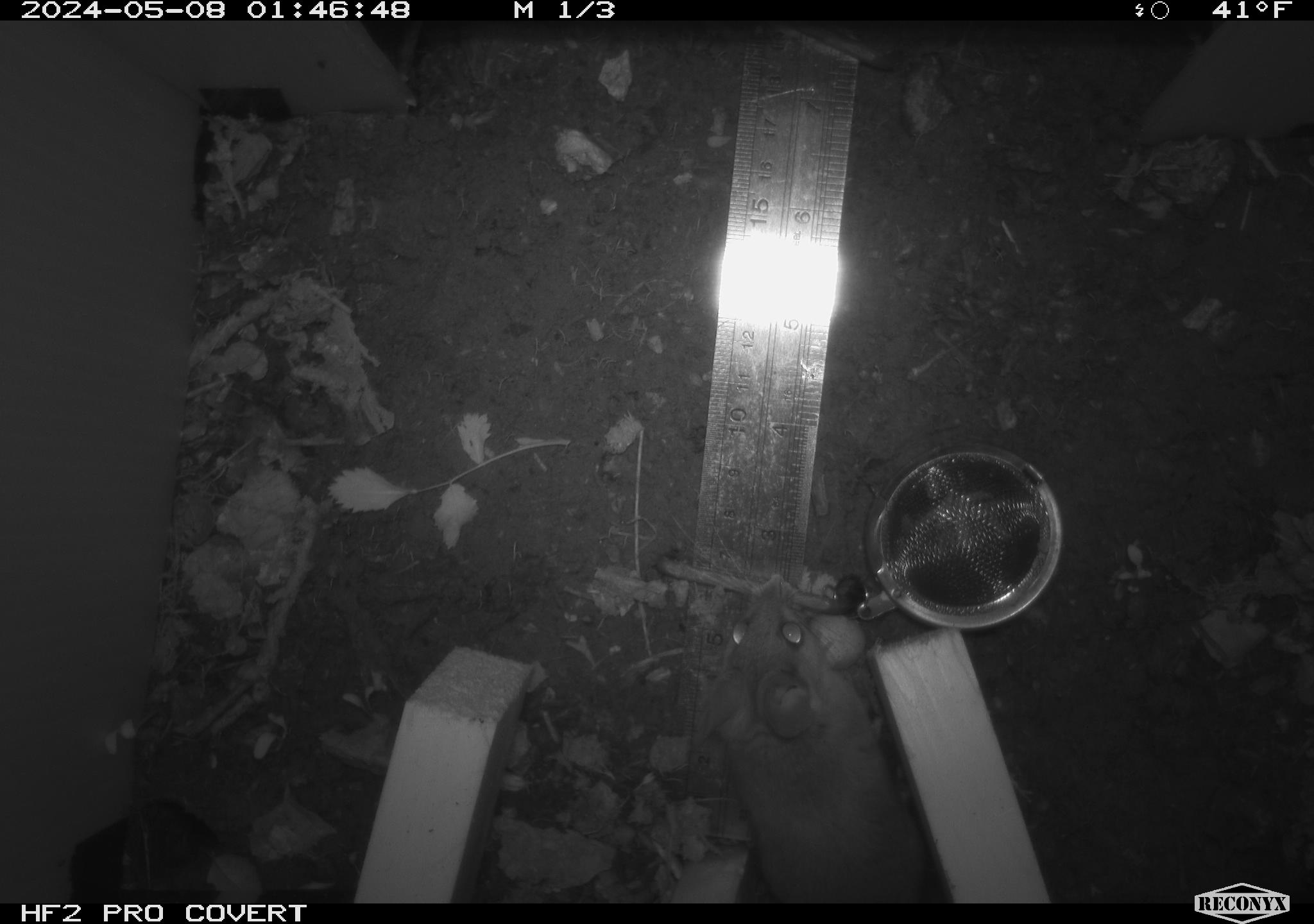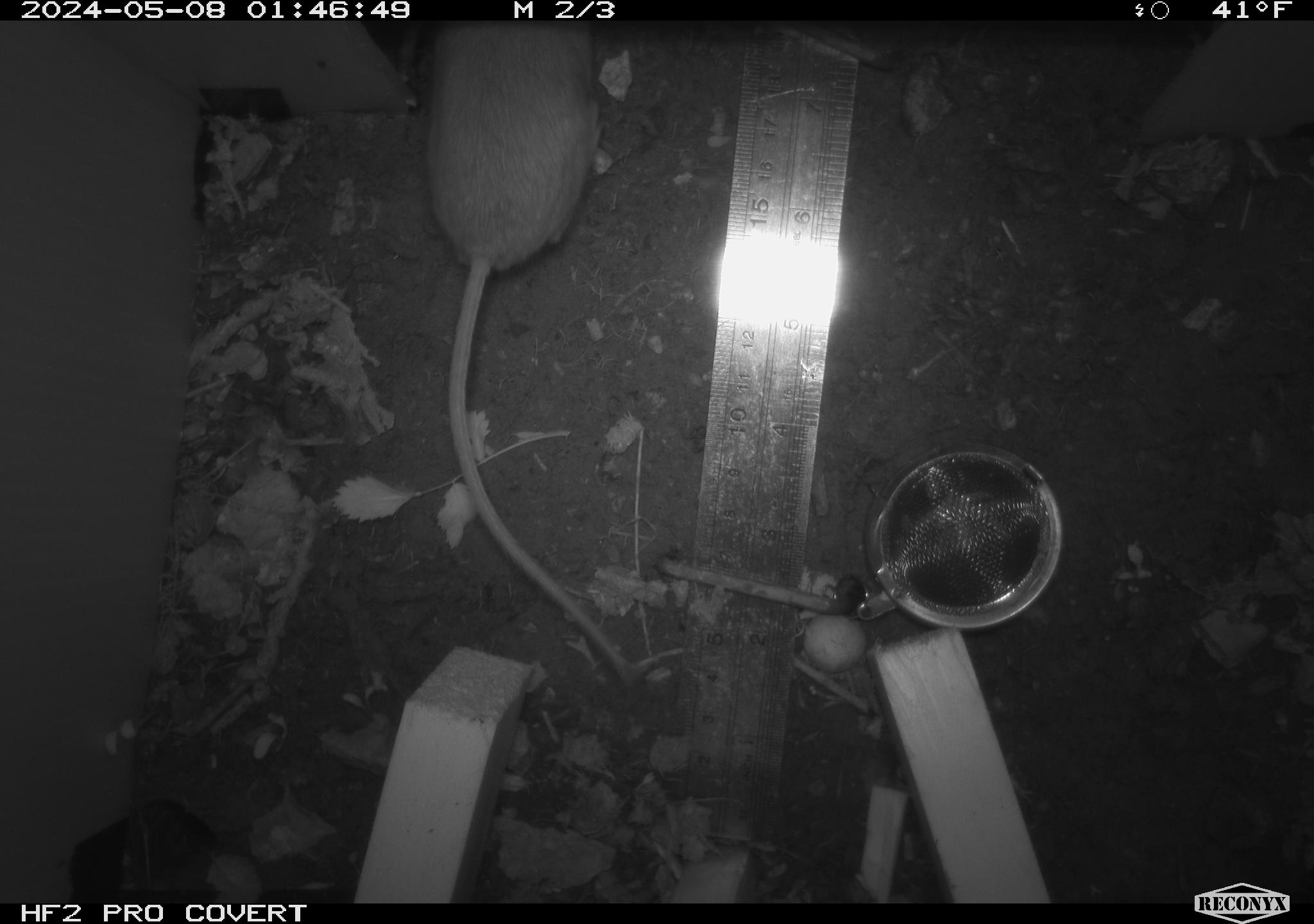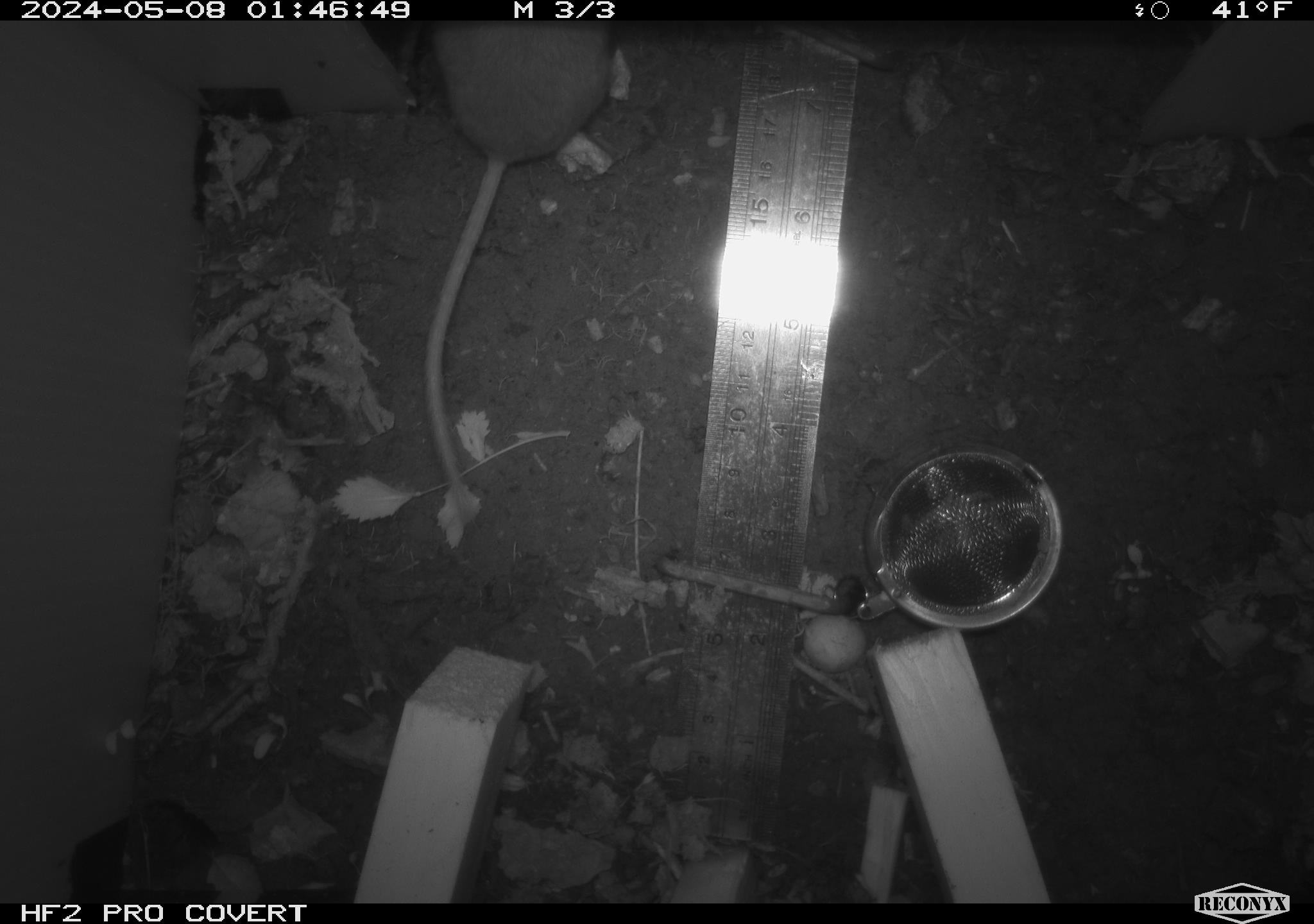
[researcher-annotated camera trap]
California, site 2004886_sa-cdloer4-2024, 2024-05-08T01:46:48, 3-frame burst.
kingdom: Animalia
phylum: Chordata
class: Mammalia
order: Rodentia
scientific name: Rodentia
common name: mouse species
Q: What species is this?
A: Mouse species (Rodentia).